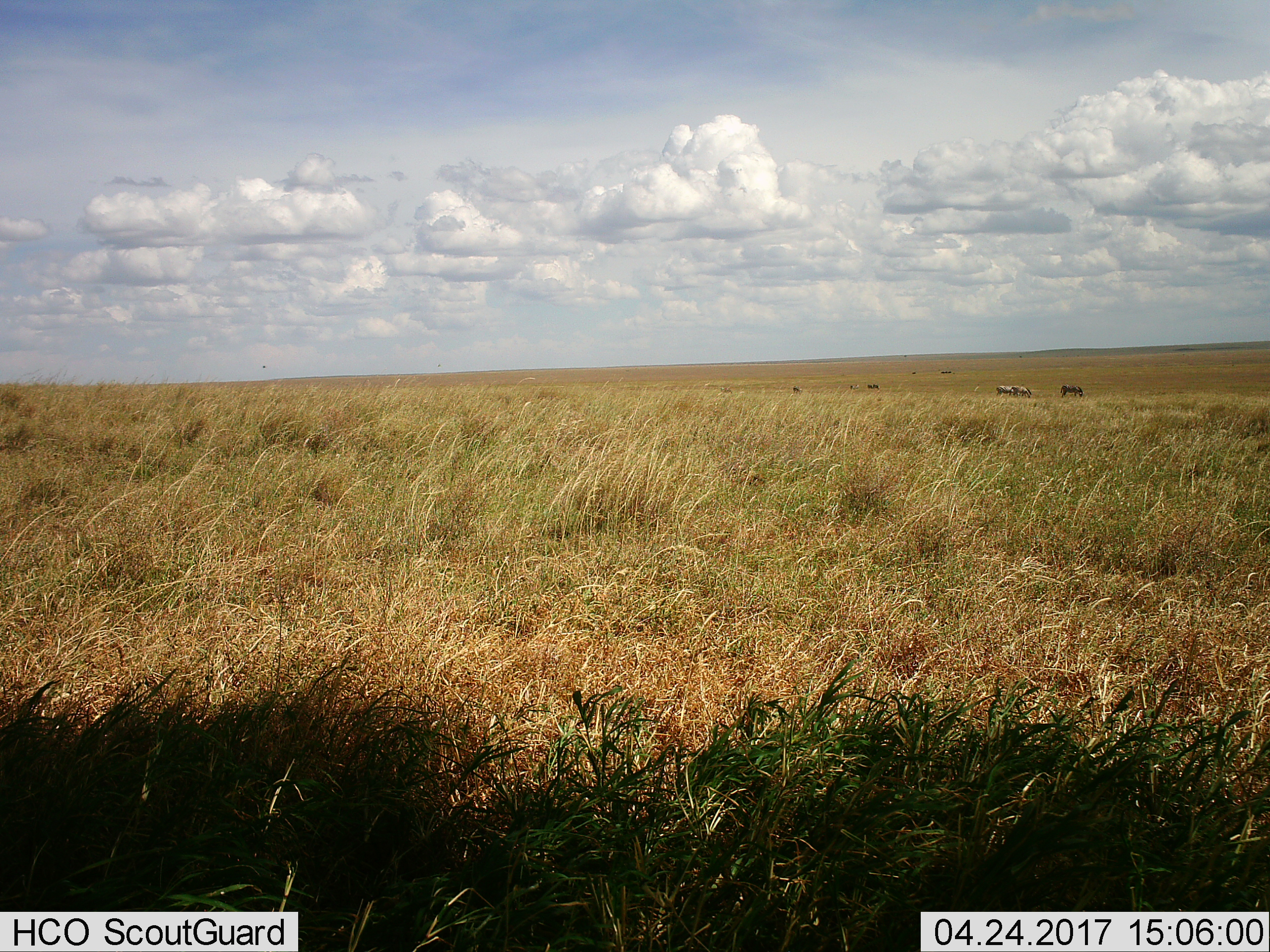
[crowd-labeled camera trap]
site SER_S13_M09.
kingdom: Animalia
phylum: Chordata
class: Mammalia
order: Perissodactyla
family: Equidae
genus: Equus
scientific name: Equus quagga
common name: plains zebra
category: zebraplains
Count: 3.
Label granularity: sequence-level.